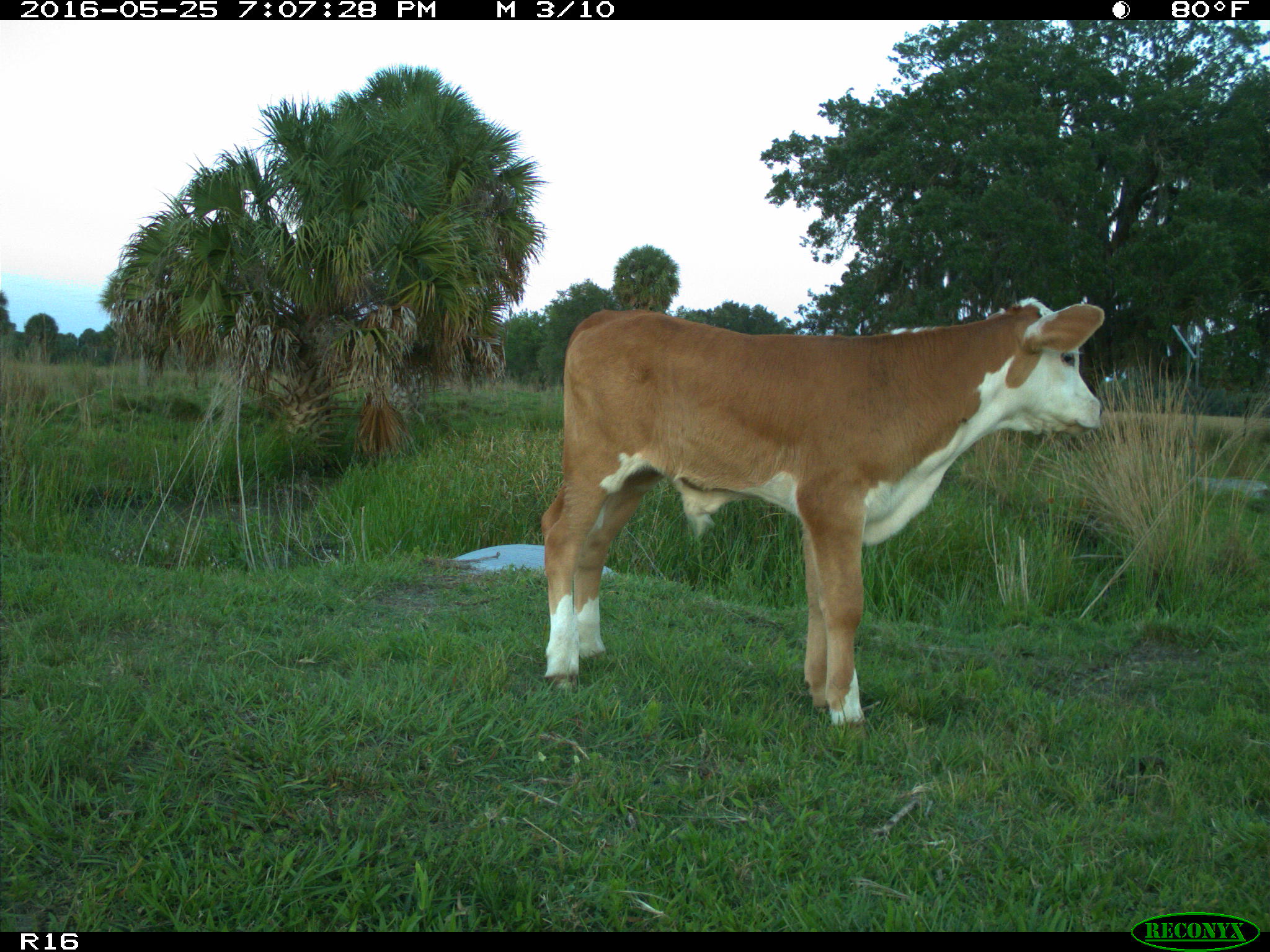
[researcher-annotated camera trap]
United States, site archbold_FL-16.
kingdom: Animalia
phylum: Chordata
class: Mammalia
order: Artiodactyla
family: Bovidae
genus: Bos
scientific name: Bos taurus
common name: domestic cow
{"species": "Bos taurus (domestic cow)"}